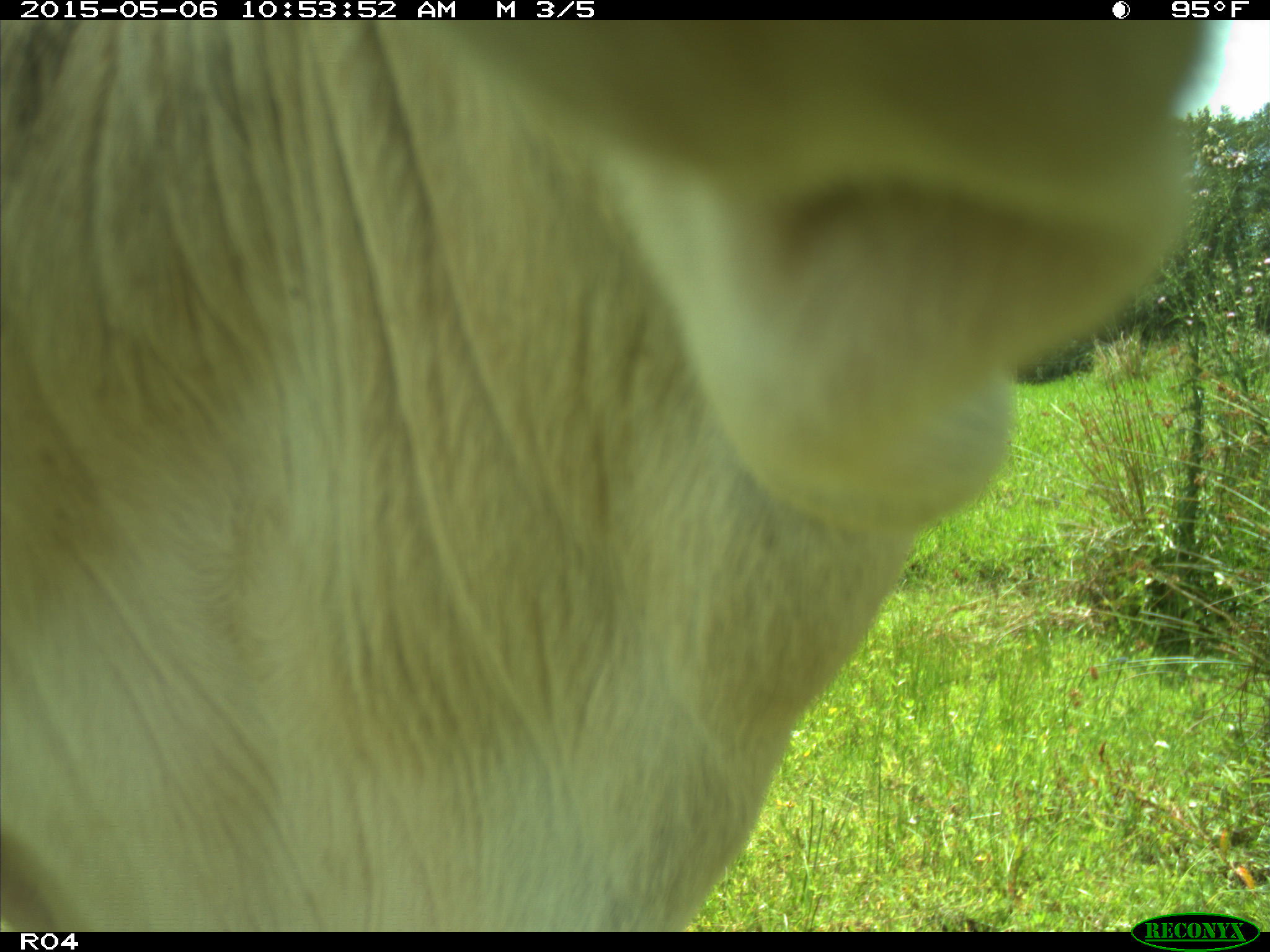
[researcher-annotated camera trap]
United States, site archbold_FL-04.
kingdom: Animalia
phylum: Chordata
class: Mammalia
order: Artiodactyla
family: Bovidae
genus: Bos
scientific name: Bos taurus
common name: domestic cow